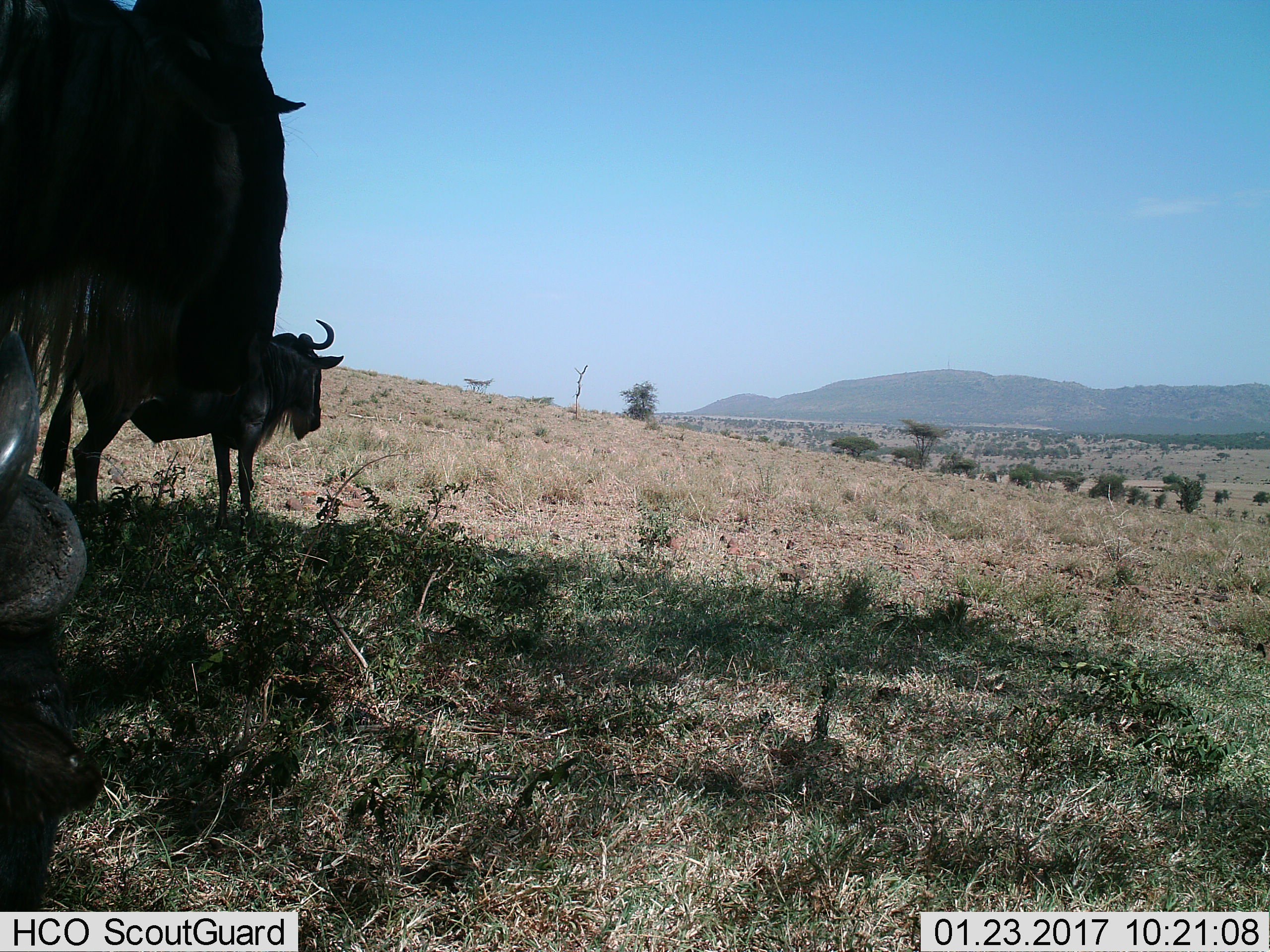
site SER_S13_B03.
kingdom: Animalia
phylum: Chordata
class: Mammalia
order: Artiodactyla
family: Bovidae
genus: Connochaetes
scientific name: Connochaetes taurinus taurinus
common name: blue wildebeest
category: wildebeestblue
Wildebeestblue (blue wildebeest) (Connochaetes taurinus taurinus), count 2. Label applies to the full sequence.